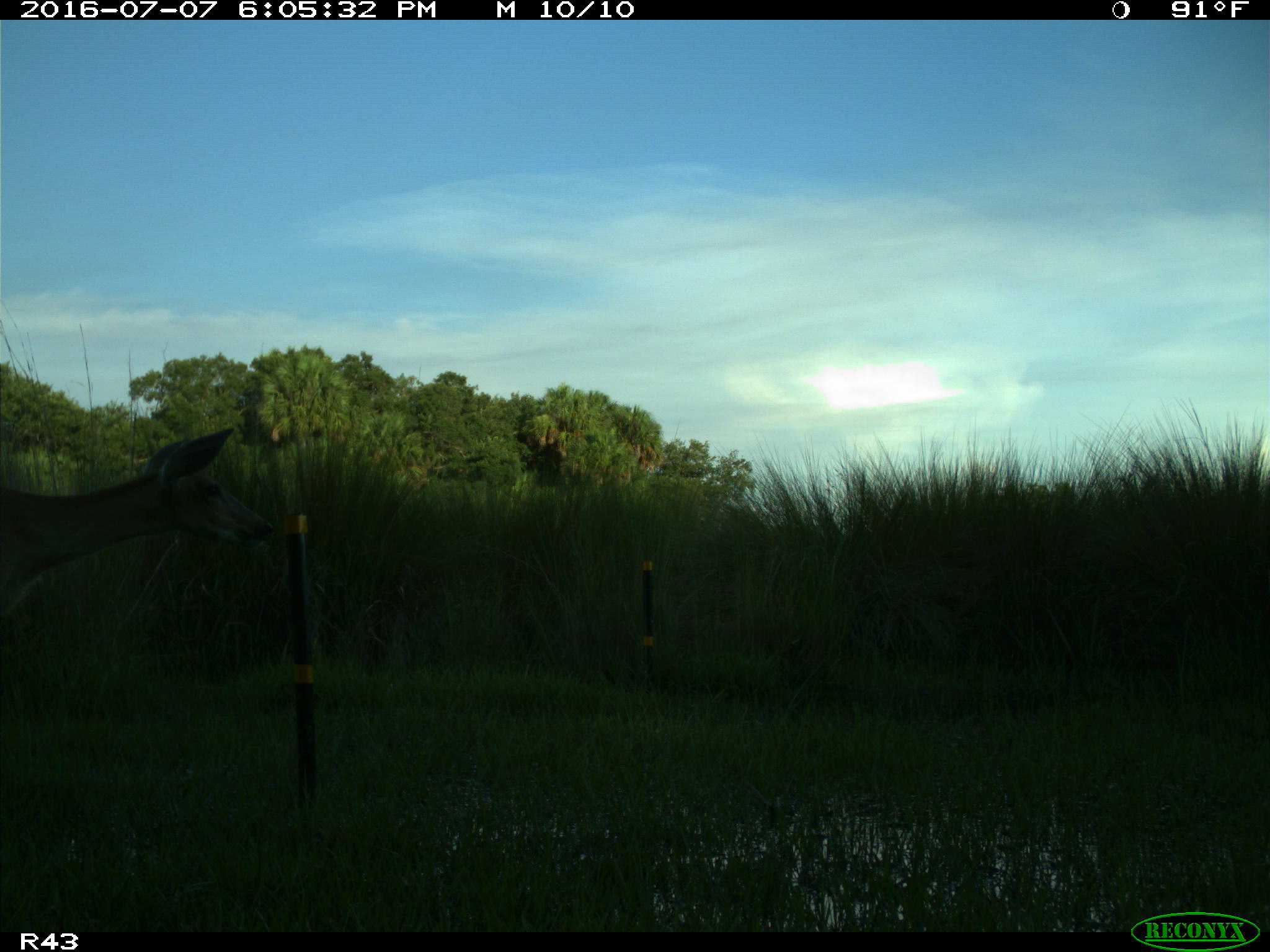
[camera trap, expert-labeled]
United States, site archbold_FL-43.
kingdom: Animalia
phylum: Chordata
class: Mammalia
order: Artiodactyla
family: Cervidae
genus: Odocoileus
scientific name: Odocoileus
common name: deer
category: unidentified deer